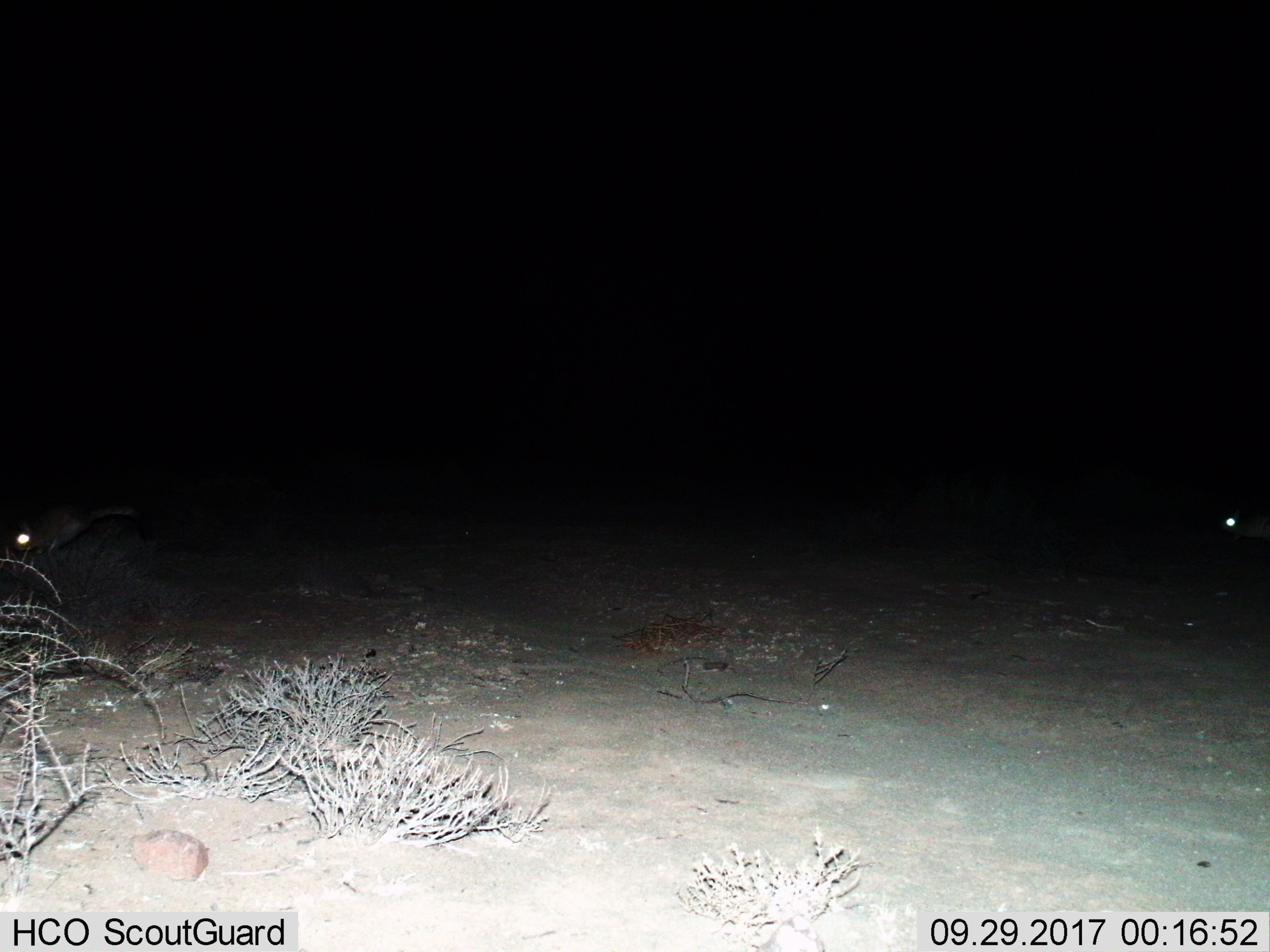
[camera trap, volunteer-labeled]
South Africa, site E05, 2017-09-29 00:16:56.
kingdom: Animalia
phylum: Chordata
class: Mammalia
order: Rodentia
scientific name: Rodentia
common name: rodent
Rodent (Rodentia), count 2. Behavior (volunteer vote fractions): standing 0%, resting 0%, moving 100%, interacting 0%. Young present (vote fraction): 0%. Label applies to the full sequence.